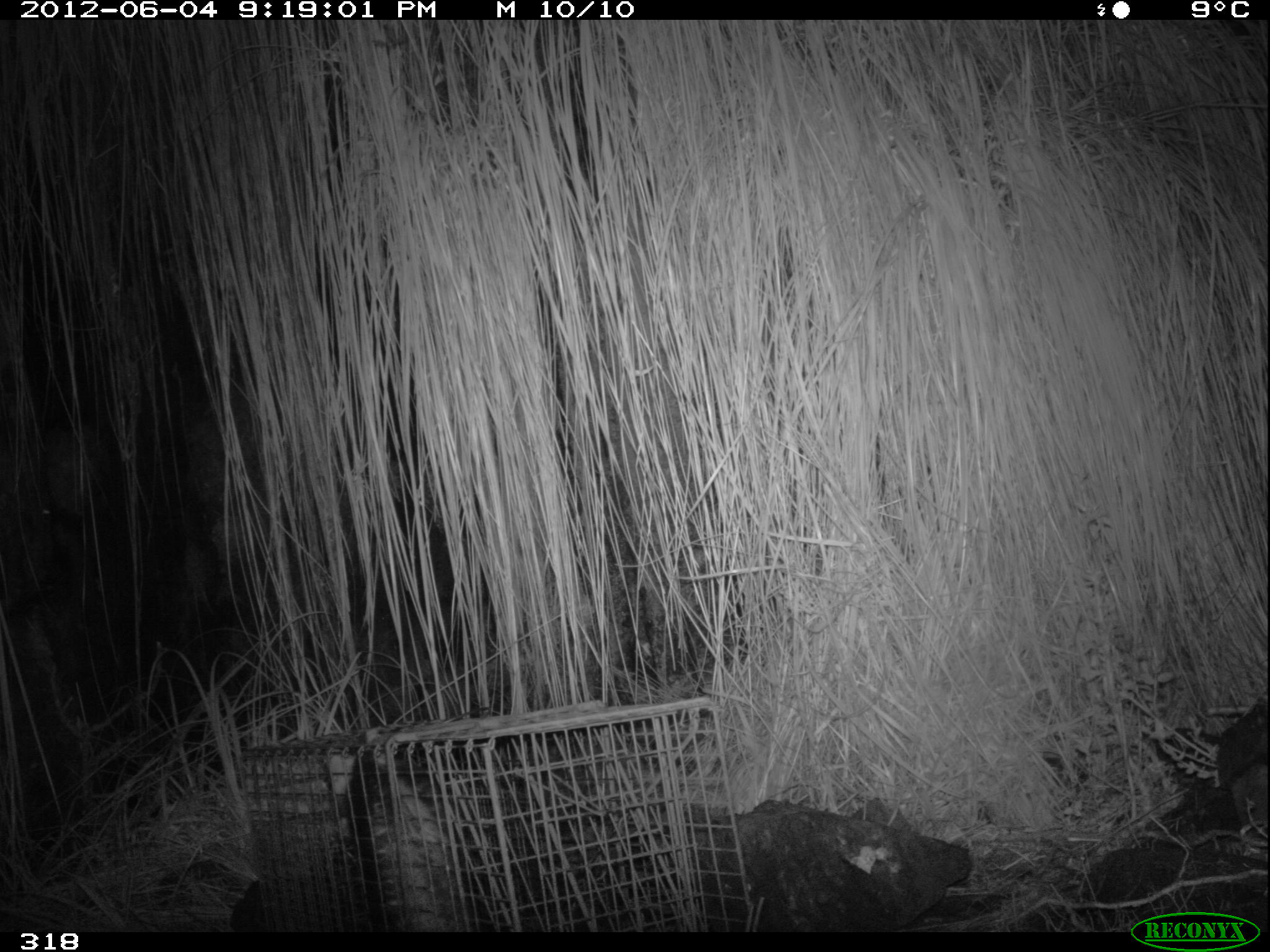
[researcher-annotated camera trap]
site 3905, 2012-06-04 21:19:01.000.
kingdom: Animalia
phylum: Chordata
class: Mammalia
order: Didelphimorphia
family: Didelphidae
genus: Didelphis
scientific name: Didelphis pernigra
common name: andean white-eared opossum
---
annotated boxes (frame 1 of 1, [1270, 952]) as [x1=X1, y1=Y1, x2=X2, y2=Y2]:
didelphis pernigra: [x1=325, y1=745, x2=483, y2=932]